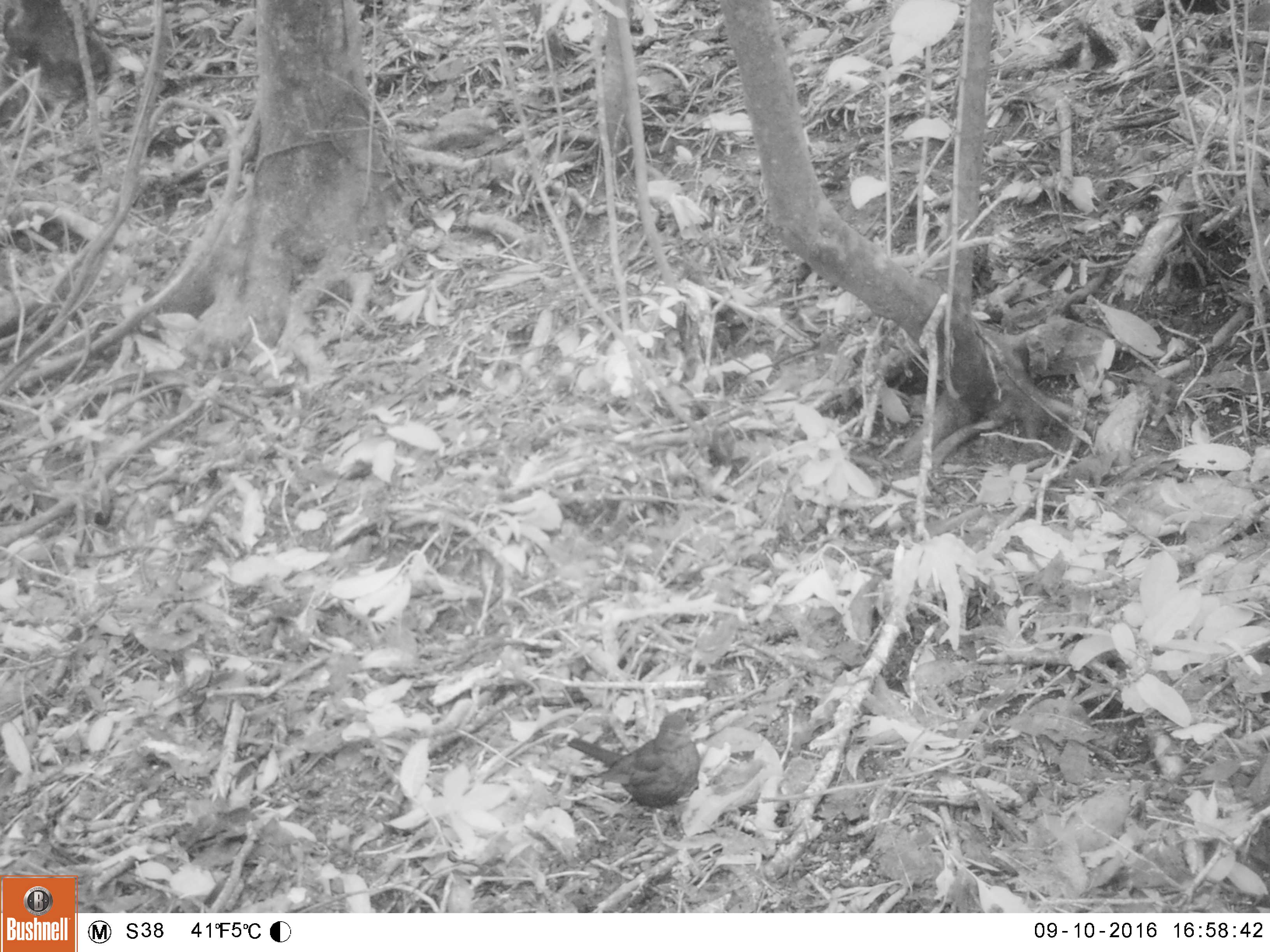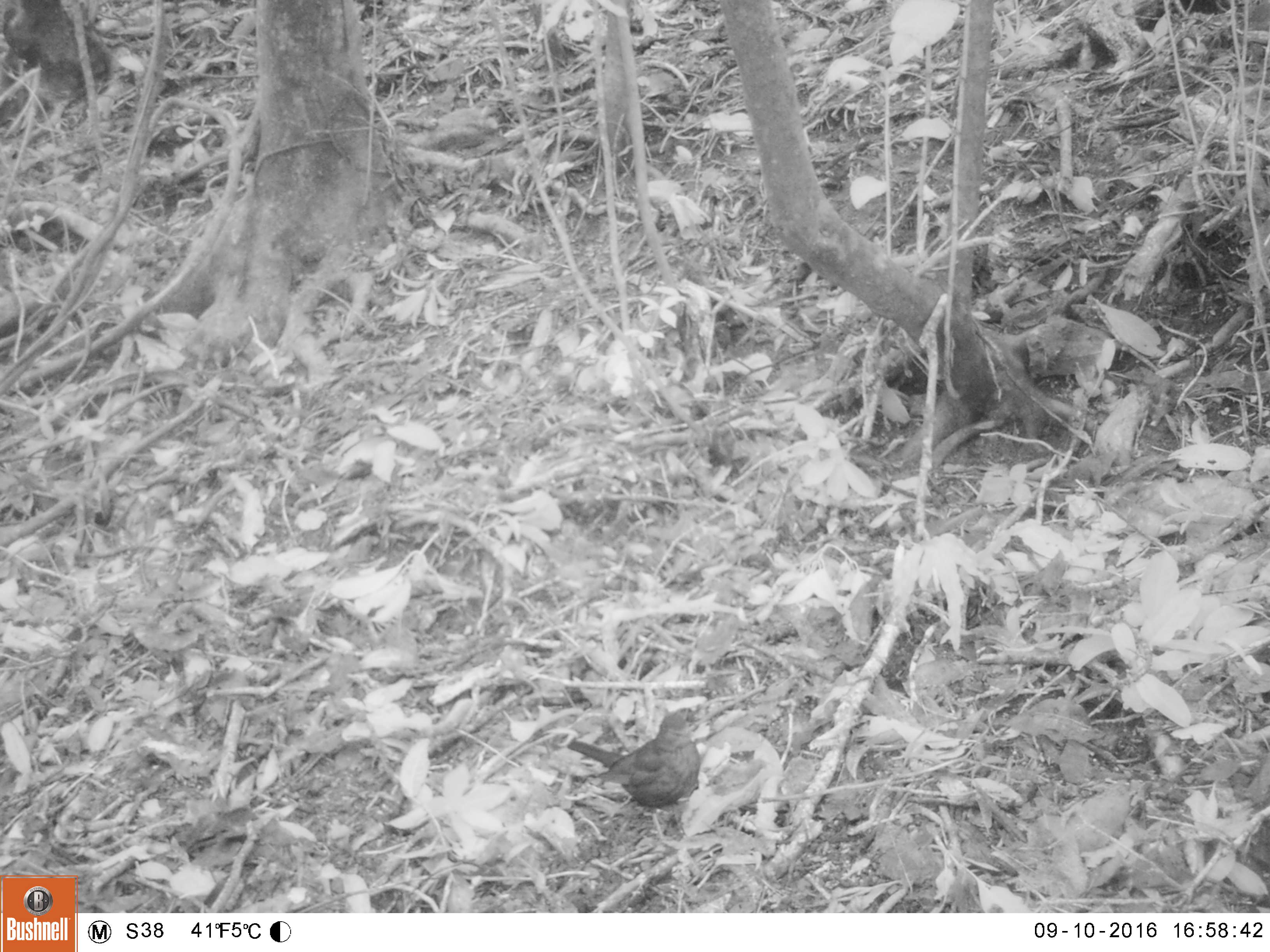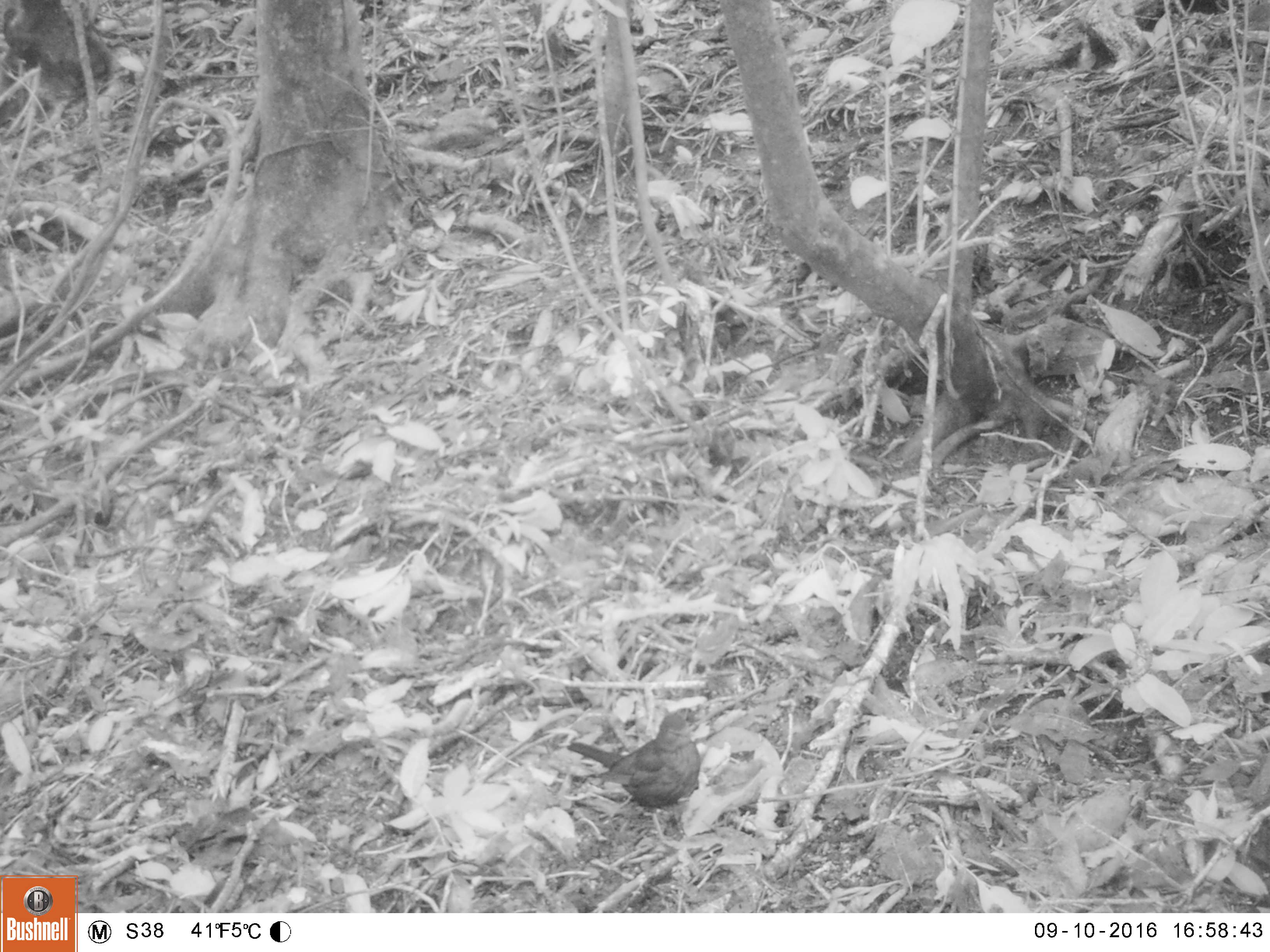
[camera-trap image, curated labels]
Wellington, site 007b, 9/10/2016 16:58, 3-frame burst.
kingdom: Animalia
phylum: Chordata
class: Aves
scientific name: Aves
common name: bird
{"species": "bird (Aves)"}